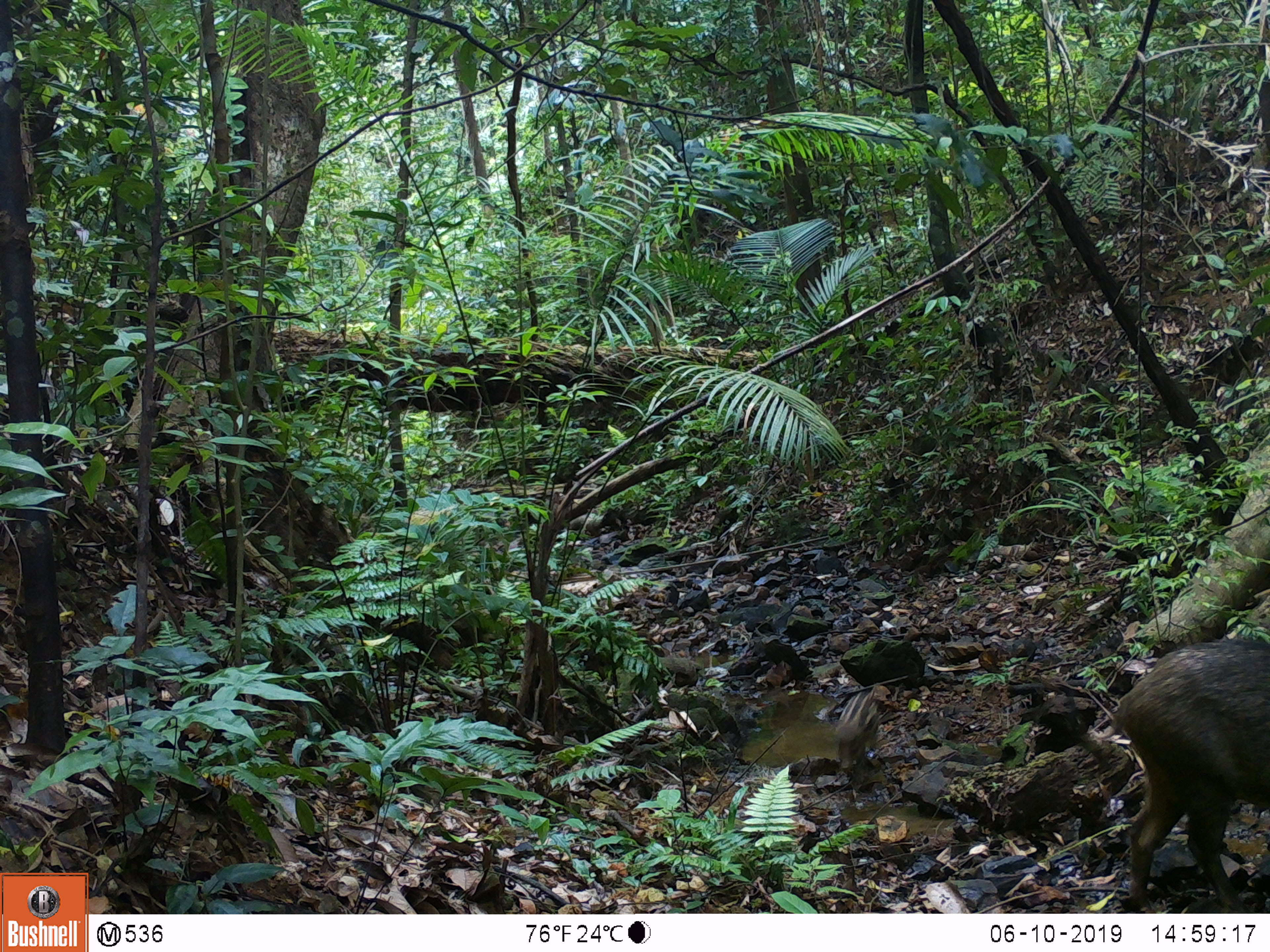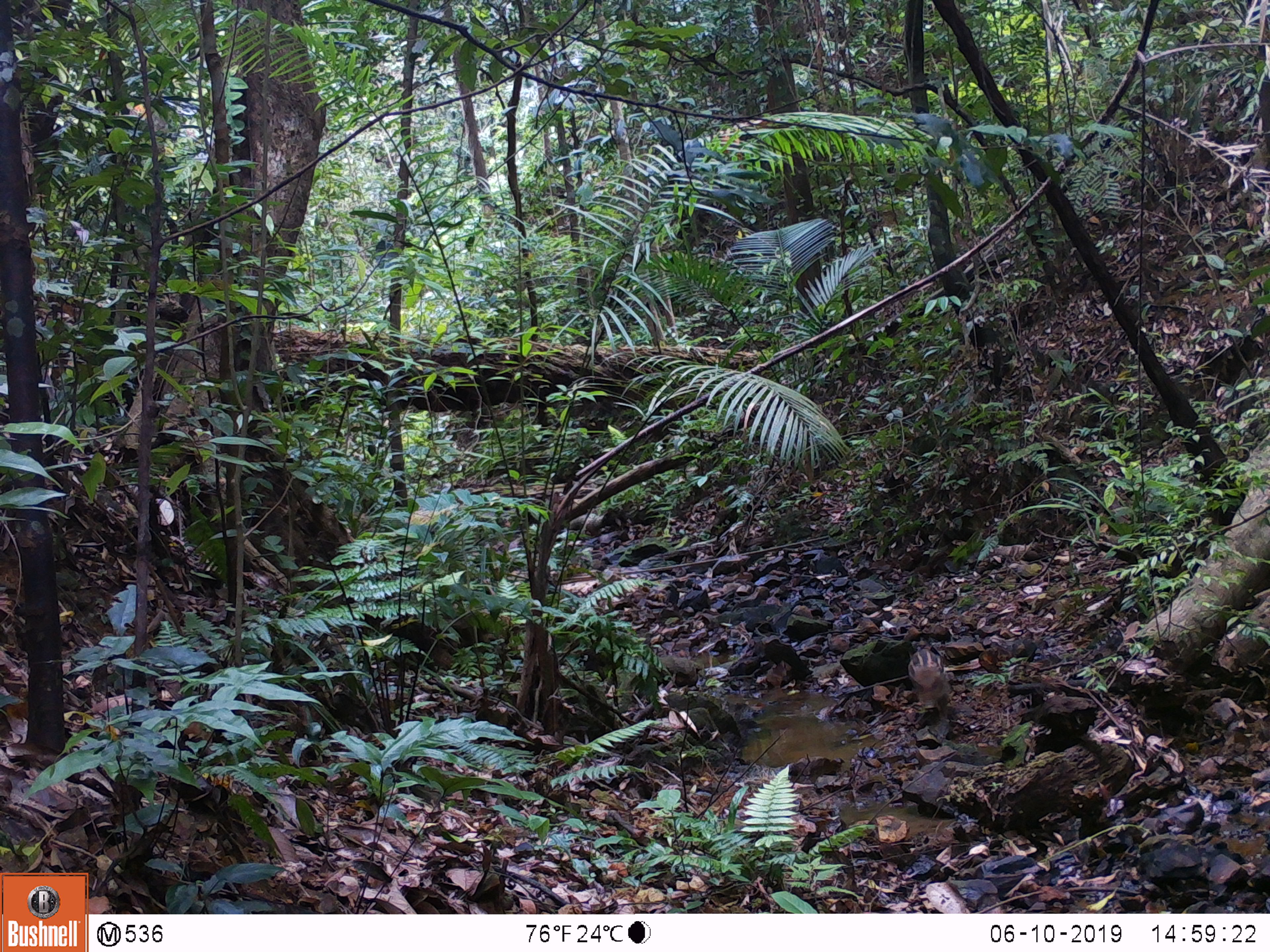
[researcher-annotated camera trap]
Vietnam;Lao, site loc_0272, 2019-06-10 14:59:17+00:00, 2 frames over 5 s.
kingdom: Animalia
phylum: Chordata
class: Mammalia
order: Artiodactyla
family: Suidae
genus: Sus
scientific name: Sus scrofa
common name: eurasian wild pig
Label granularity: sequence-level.